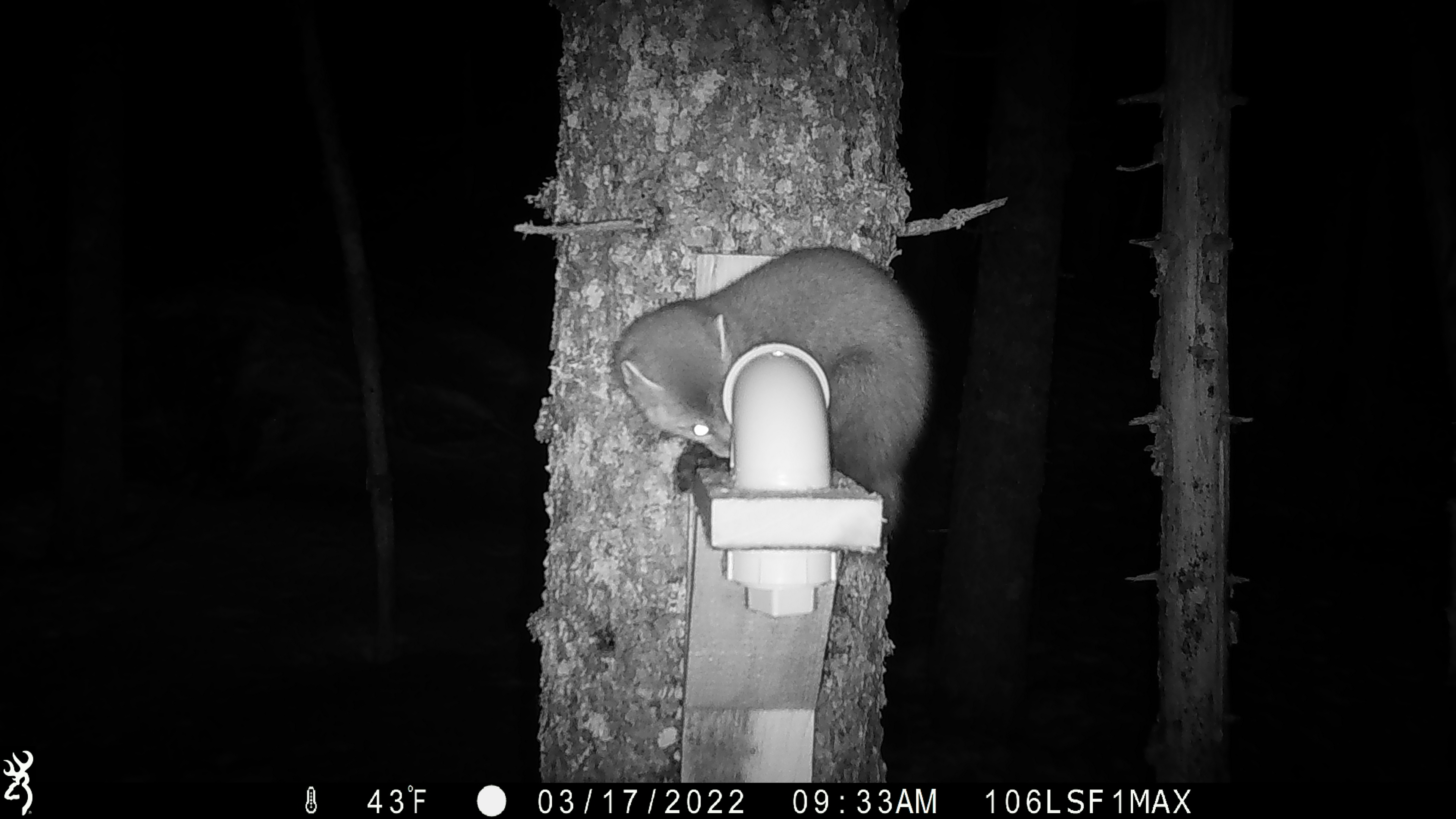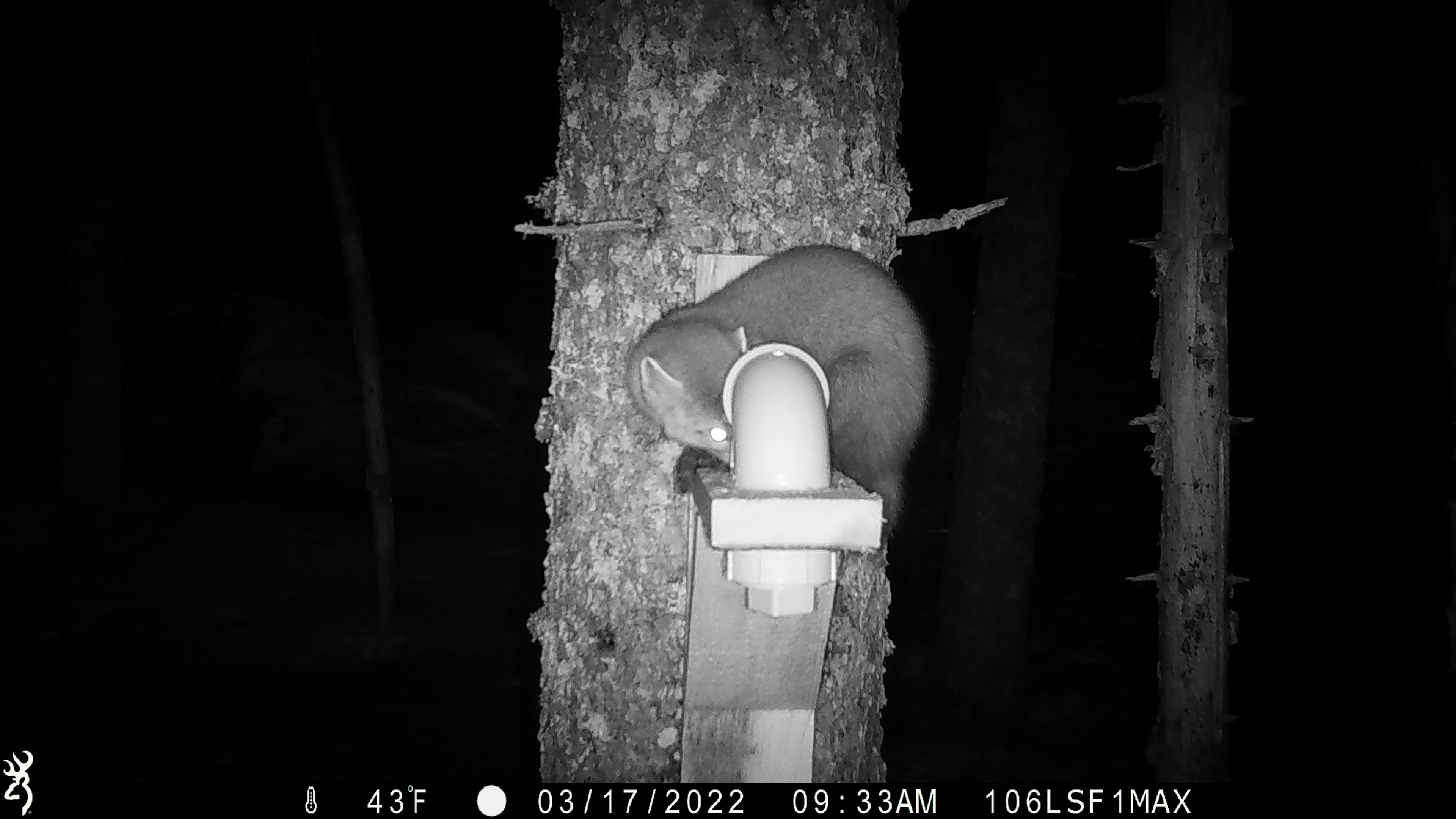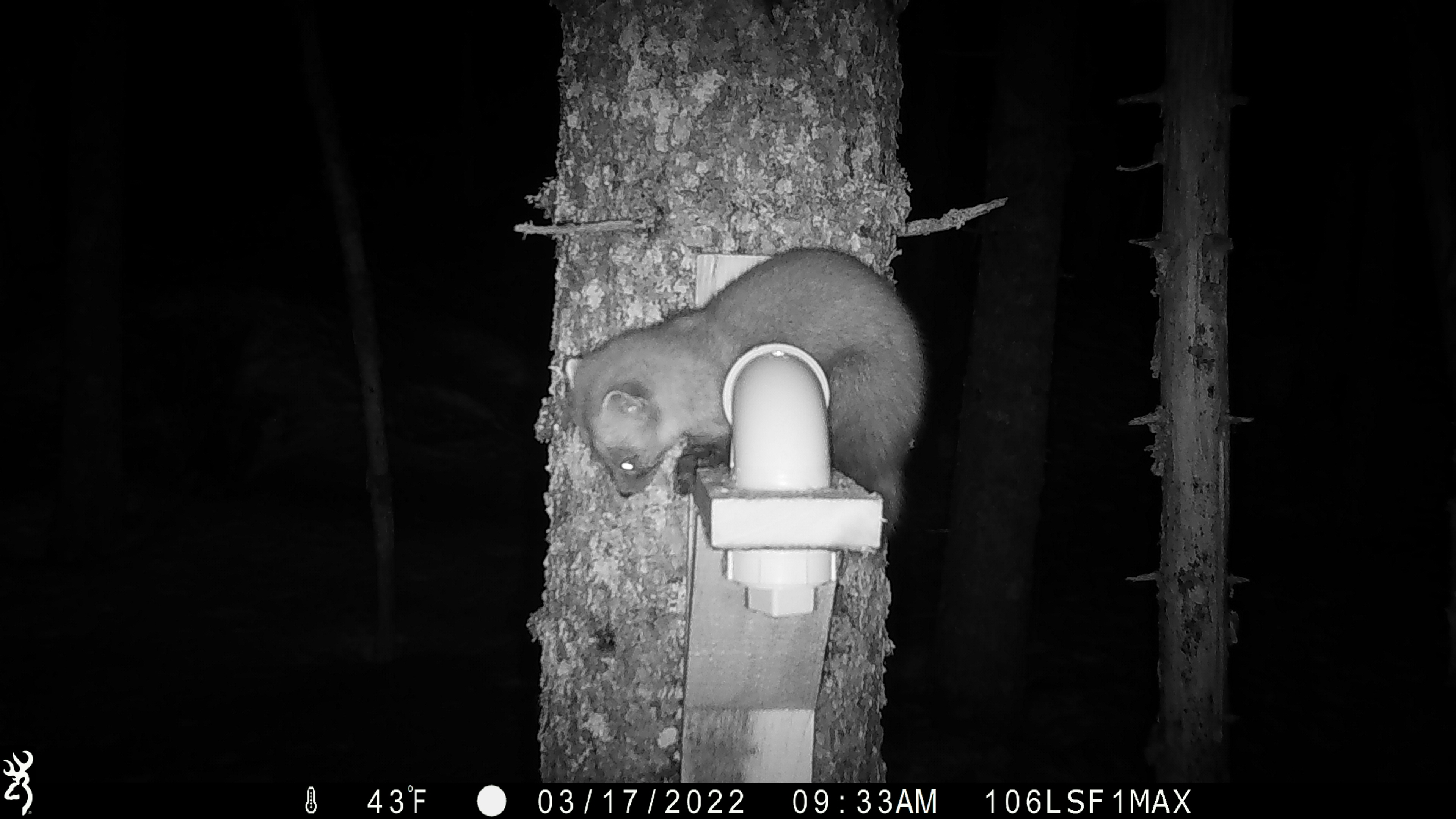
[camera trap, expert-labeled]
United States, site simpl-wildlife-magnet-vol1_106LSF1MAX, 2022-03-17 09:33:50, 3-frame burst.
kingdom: Animalia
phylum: Chordata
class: Mammalia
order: Carnivora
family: Mustelidae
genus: Martes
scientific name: Martes americana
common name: american marten